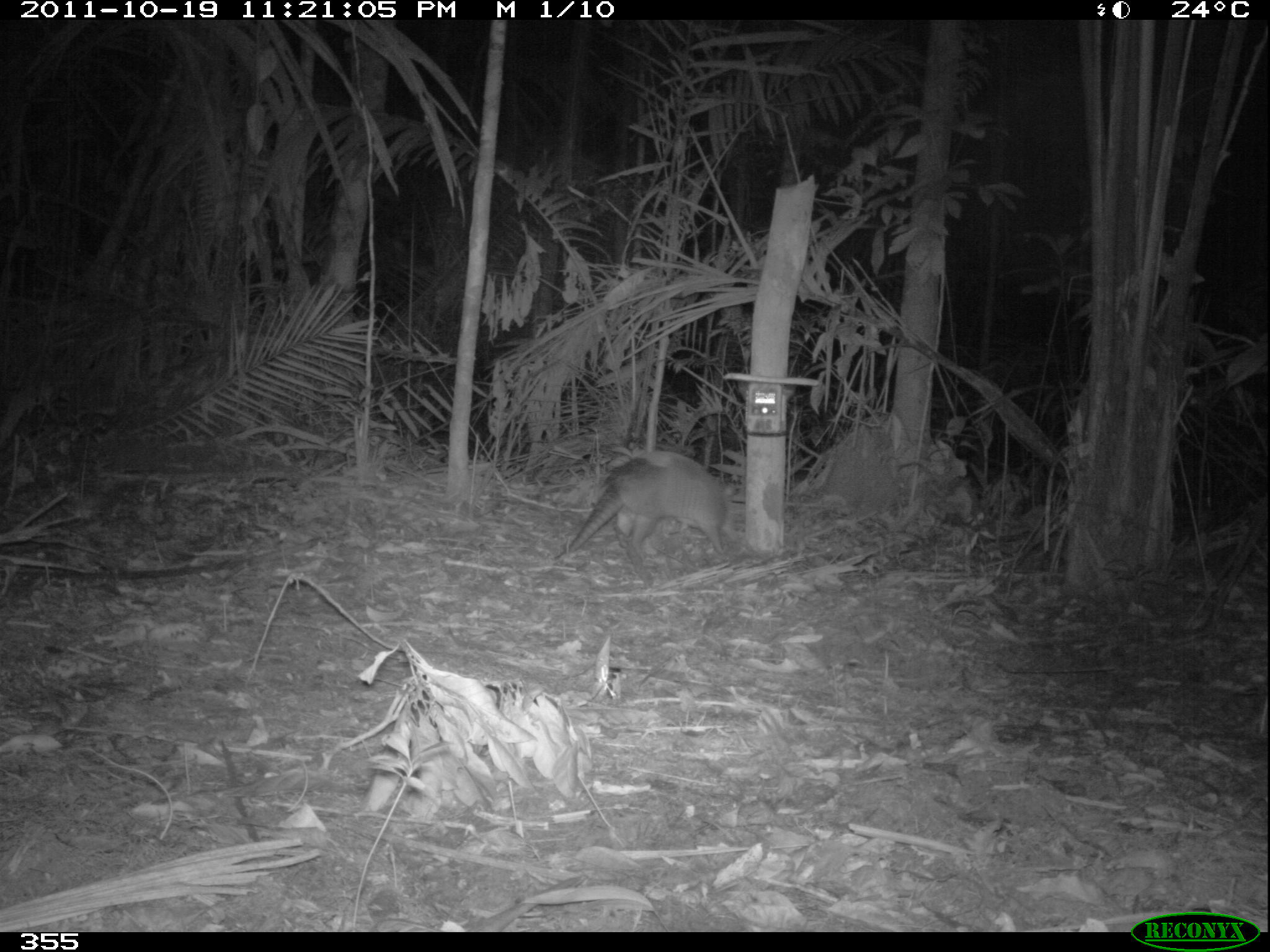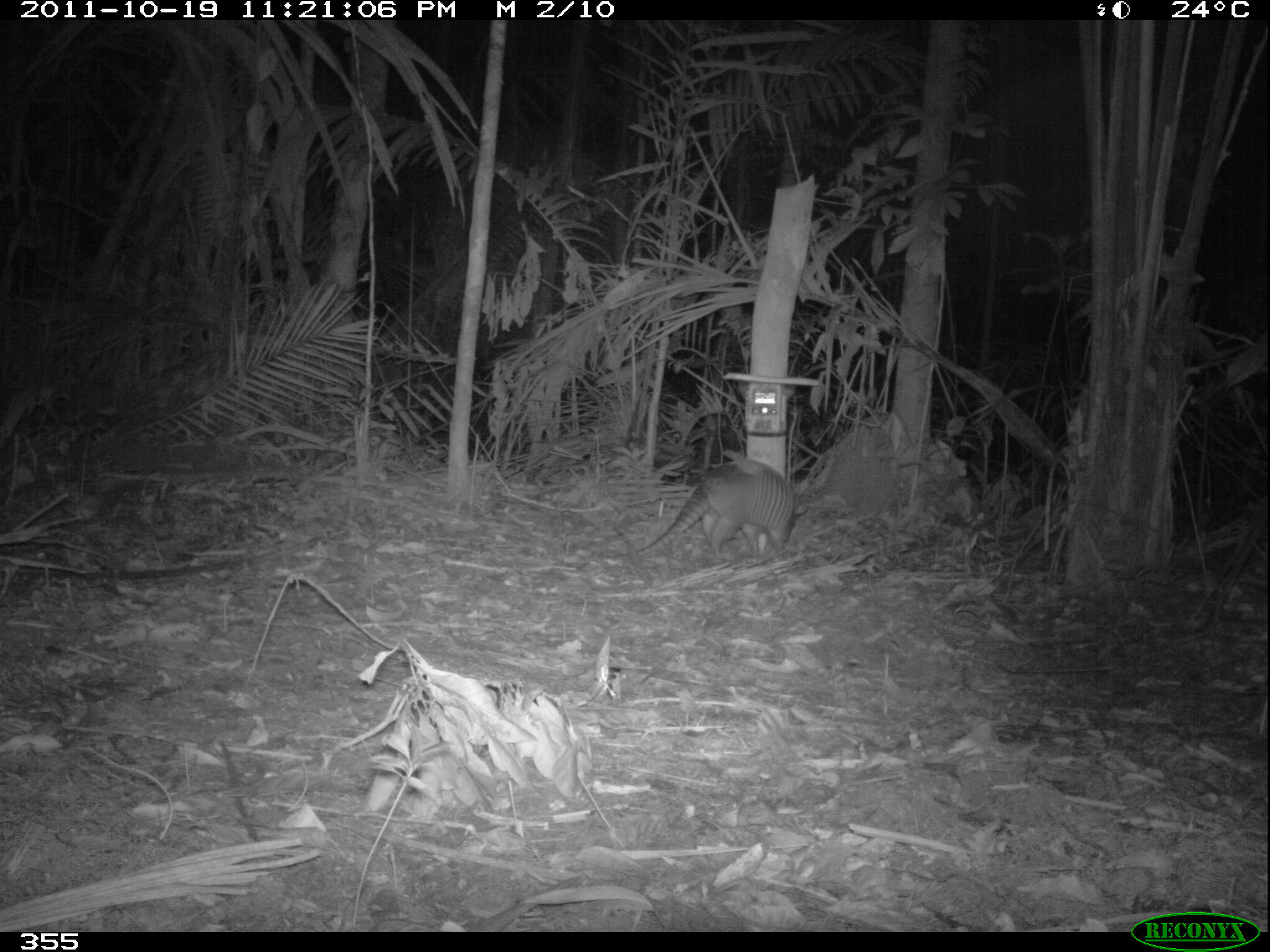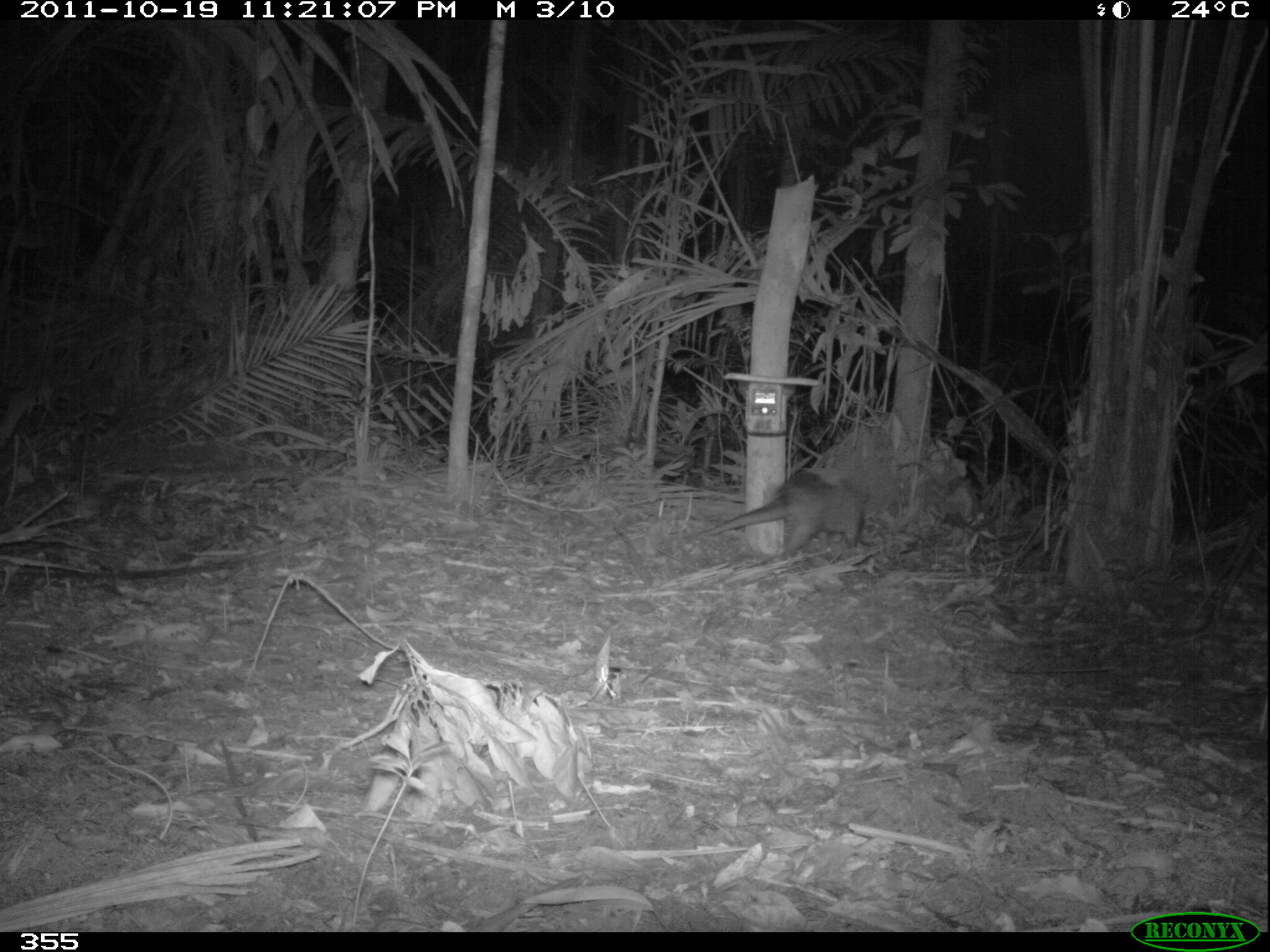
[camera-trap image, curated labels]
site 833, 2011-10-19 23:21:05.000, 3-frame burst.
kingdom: Animalia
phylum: Chordata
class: Mammalia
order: Cingulata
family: Dasypodidae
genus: Dasypus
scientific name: Dasypus kappleri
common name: greater long-nosed armadillo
Dasypus kappleri (greater long-nosed armadillo).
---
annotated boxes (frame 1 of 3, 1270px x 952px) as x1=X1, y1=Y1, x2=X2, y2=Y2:
dasypus kappleri: x1=548, y1=448, x2=739, y2=571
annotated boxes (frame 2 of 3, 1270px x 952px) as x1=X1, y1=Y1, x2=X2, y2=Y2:
dasypus kappleri: x1=636, y1=460, x2=807, y2=554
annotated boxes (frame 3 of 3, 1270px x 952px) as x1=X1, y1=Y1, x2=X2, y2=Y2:
dasypus kappleri: x1=684, y1=482, x2=866, y2=559